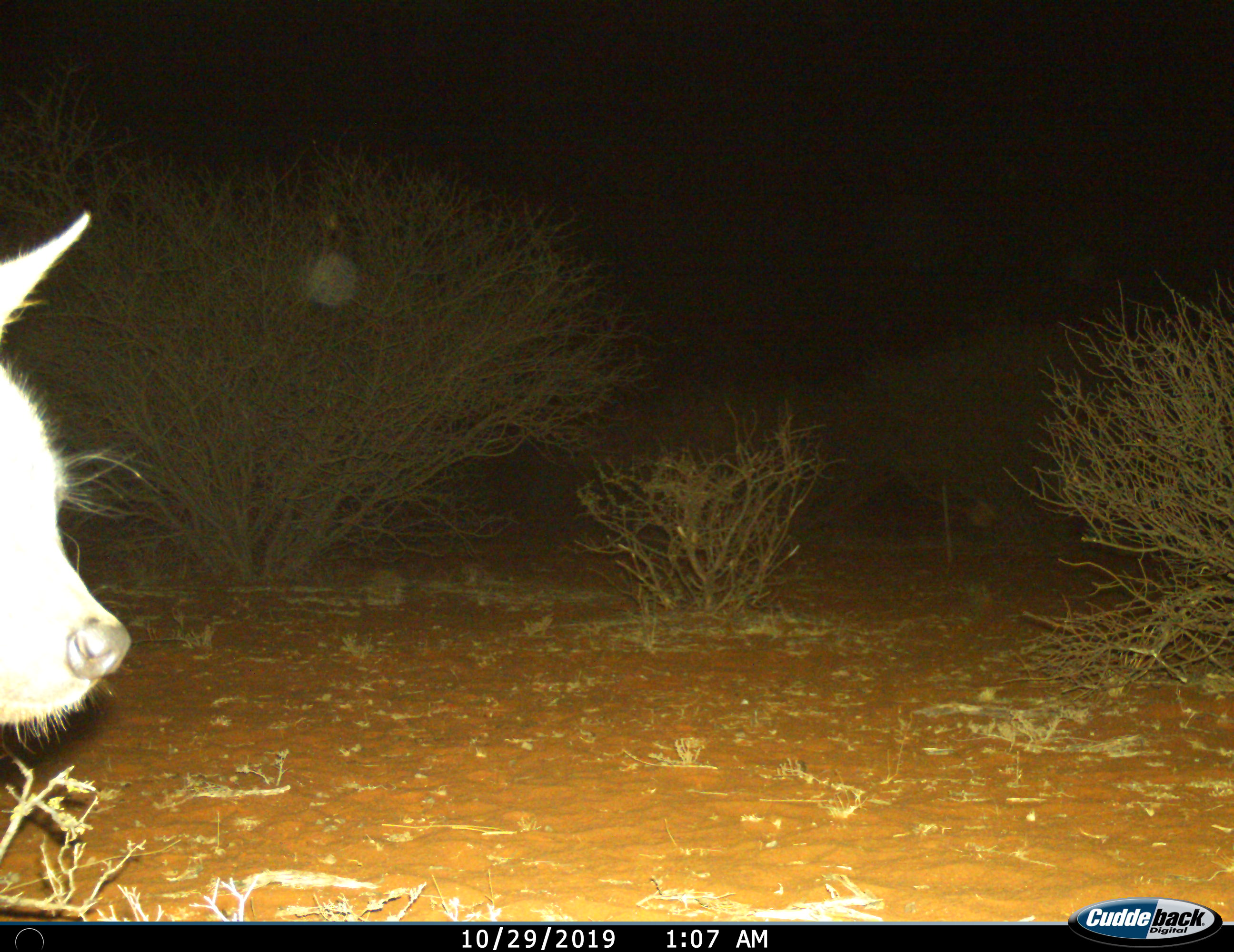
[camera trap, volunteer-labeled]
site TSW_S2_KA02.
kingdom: Animalia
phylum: Chordata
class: Mammalia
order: Carnivora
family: Hyaenidae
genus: Parahyaena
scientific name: Parahyaena brunnea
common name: brown hyena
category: hyenabrown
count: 1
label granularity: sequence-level